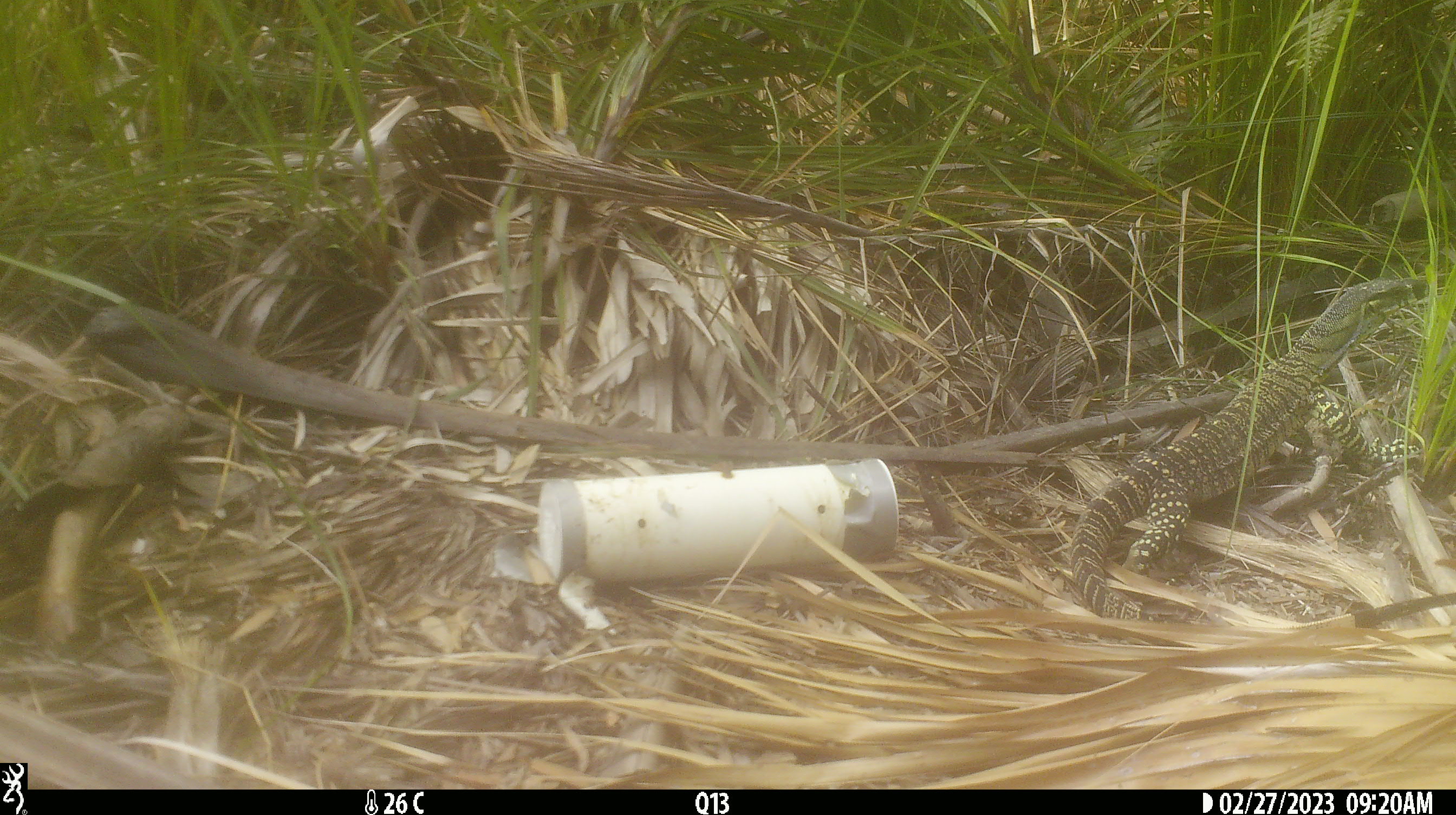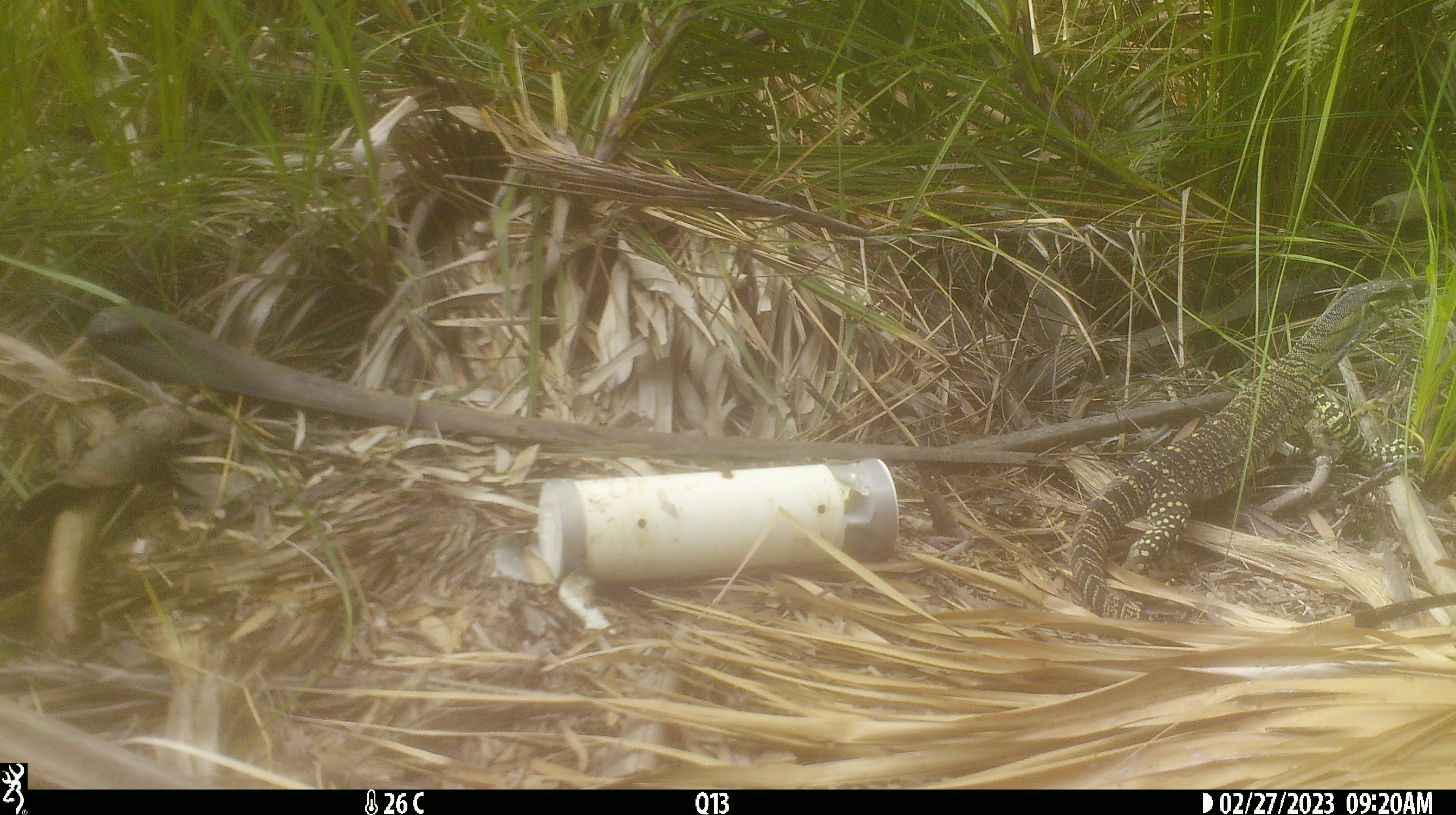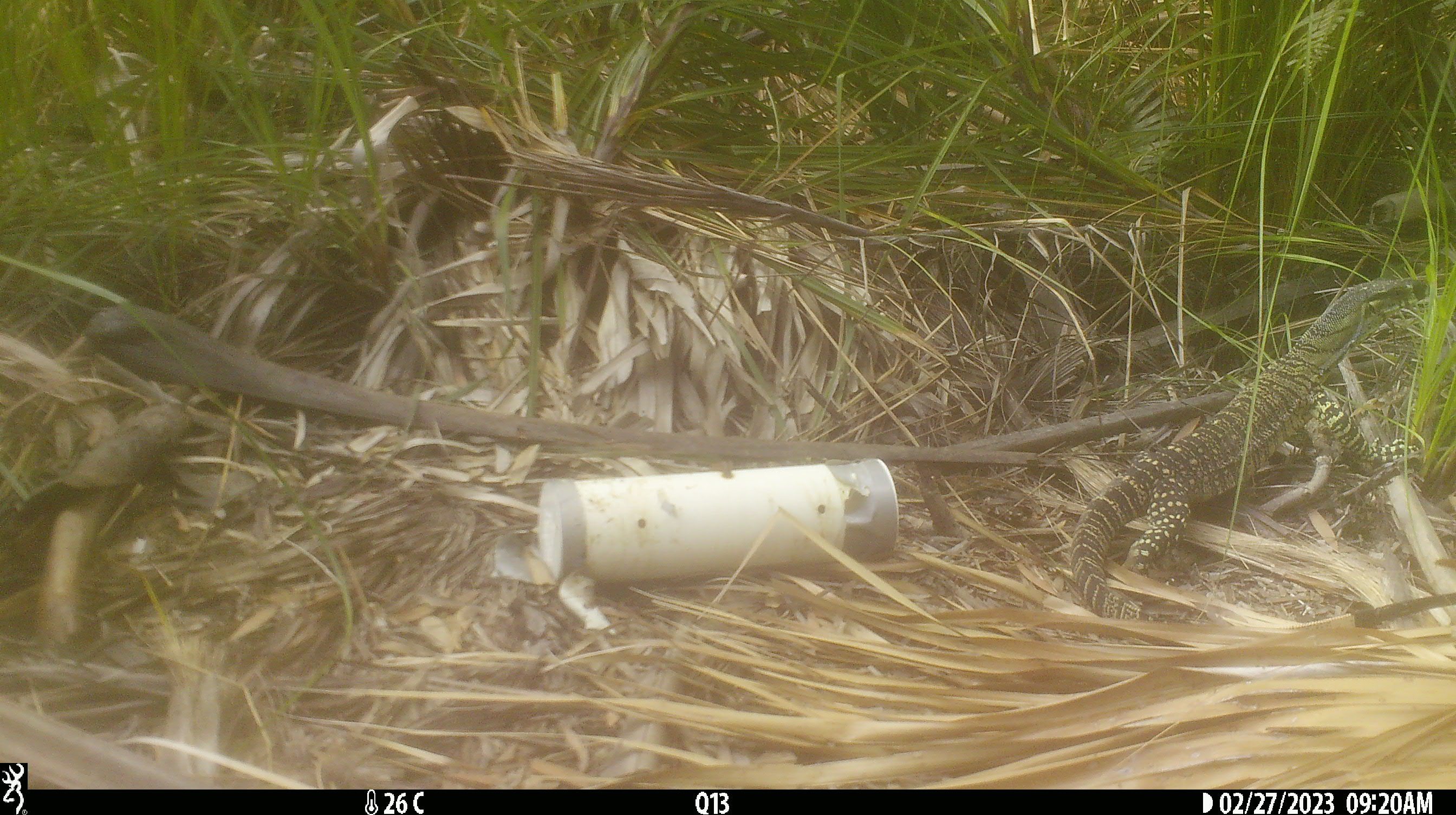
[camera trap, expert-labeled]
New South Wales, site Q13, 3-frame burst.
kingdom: Animalia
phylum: Chordata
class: Reptilia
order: Squamata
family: Varanidae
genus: Varanus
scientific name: Varanus varius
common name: lace monitor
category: goanna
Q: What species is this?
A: Goanna (lace monitor) (Varanus varius).